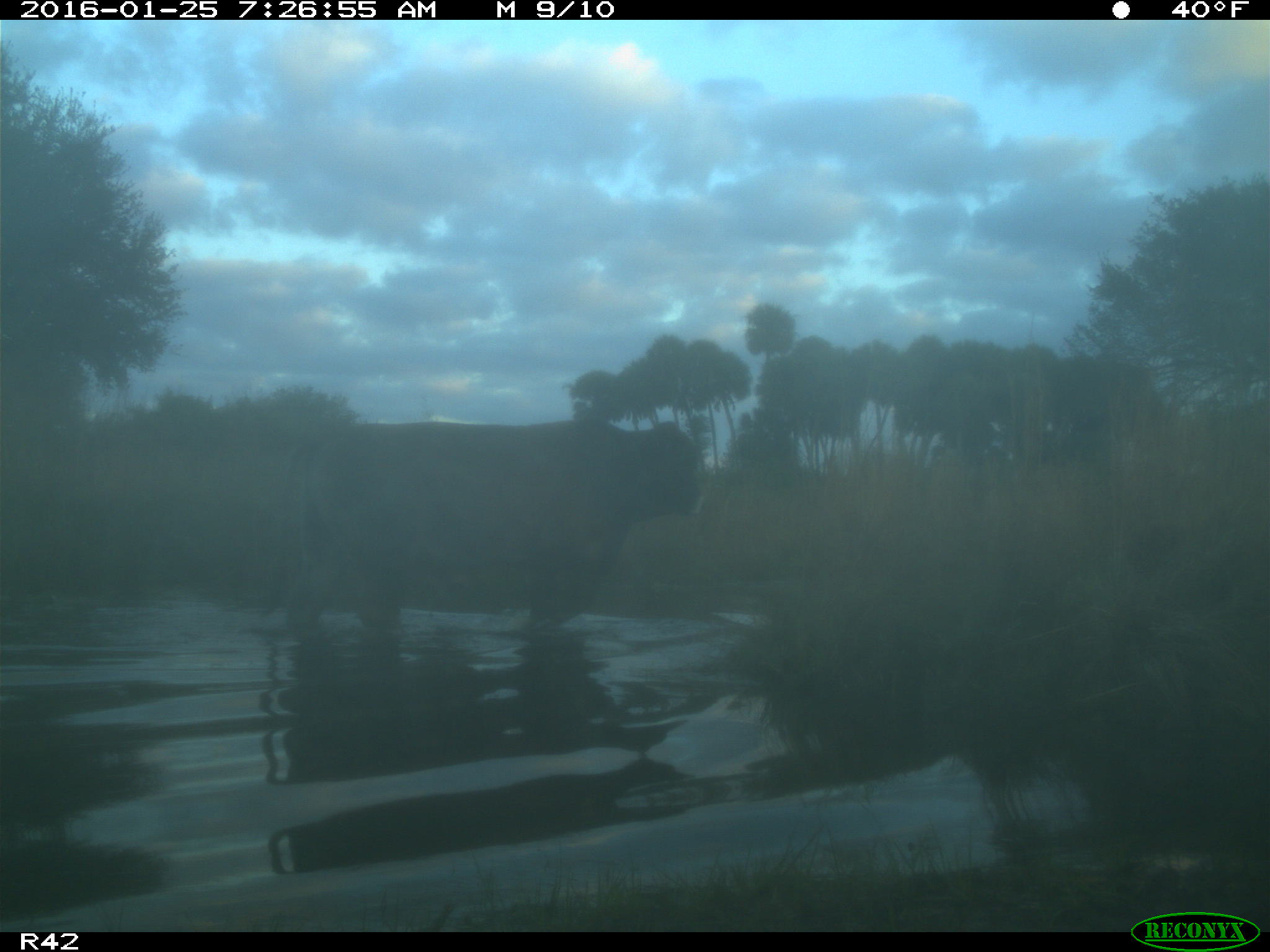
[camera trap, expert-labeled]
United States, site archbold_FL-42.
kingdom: Animalia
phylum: Chordata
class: Mammalia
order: Artiodactyla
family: Bovidae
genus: Bos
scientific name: Bos taurus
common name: domestic cow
Bos taurus (domestic cow).